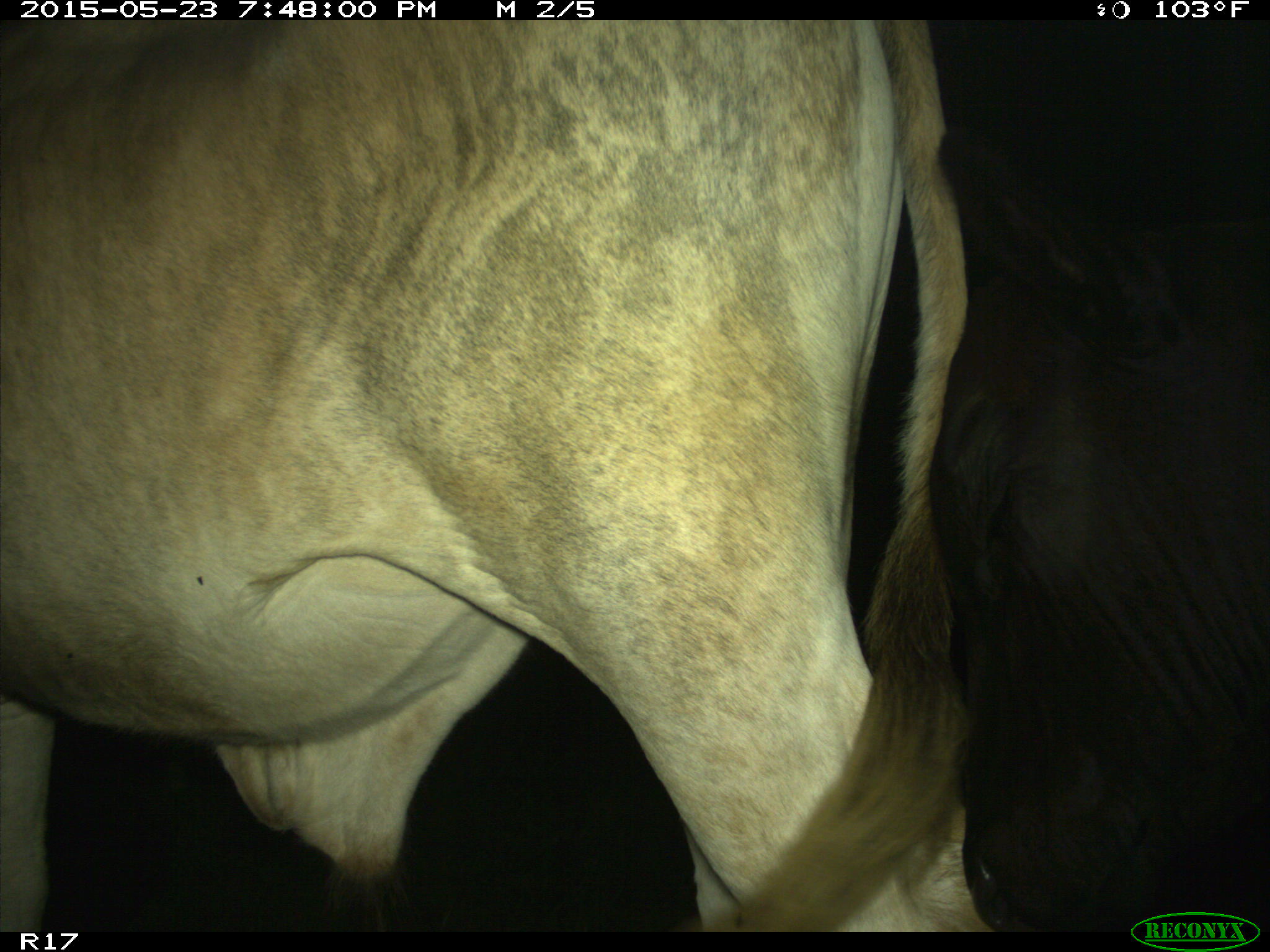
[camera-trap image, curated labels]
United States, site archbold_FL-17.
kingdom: Animalia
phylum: Chordata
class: Mammalia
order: Artiodactyla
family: Bovidae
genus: Bos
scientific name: Bos taurus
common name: domestic cow